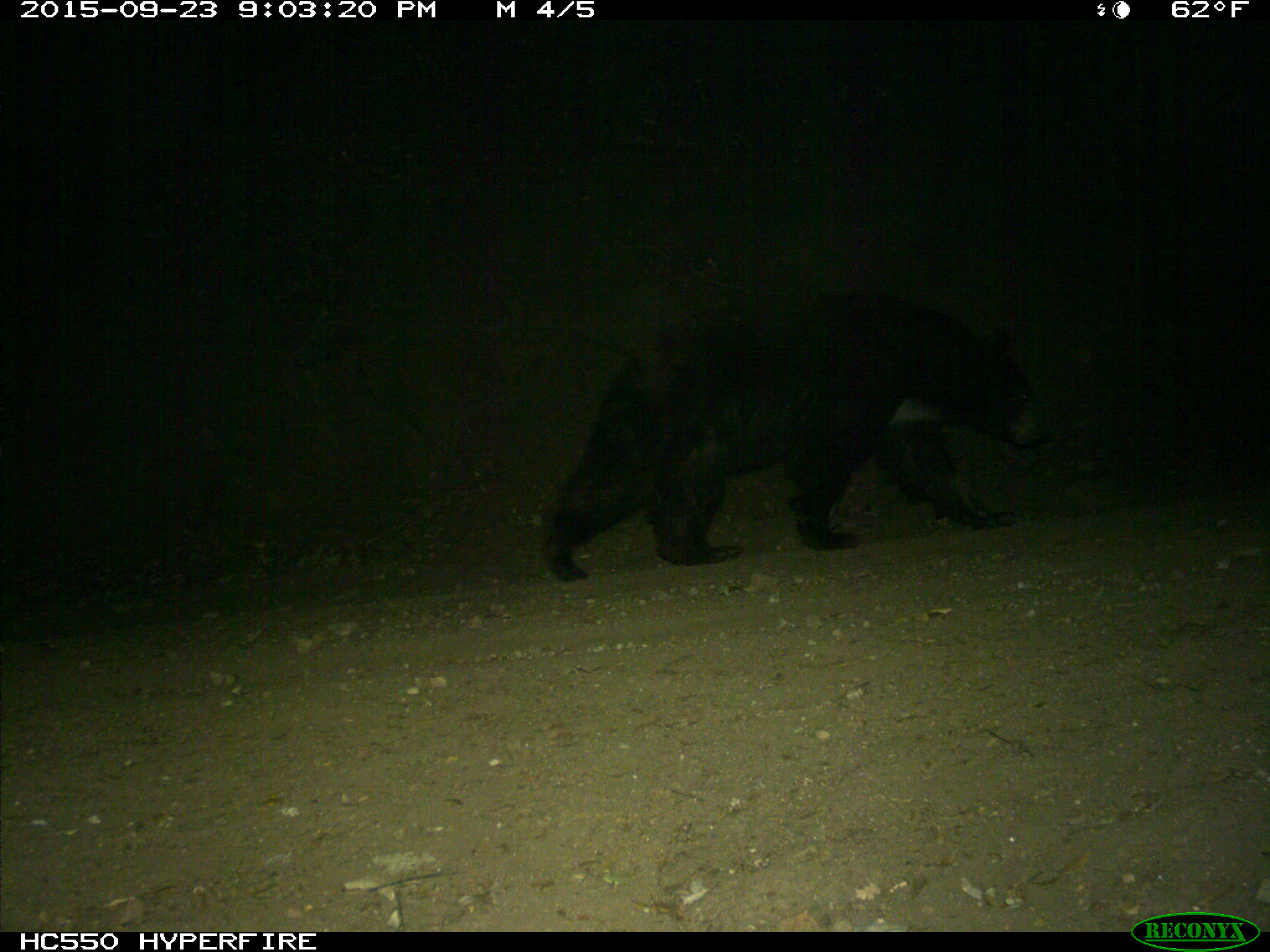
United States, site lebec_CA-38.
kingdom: Animalia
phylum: Chordata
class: Mammalia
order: Carnivora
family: Ursidae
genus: Ursus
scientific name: Ursus americanus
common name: american black bear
Ursus americanus (american black bear).